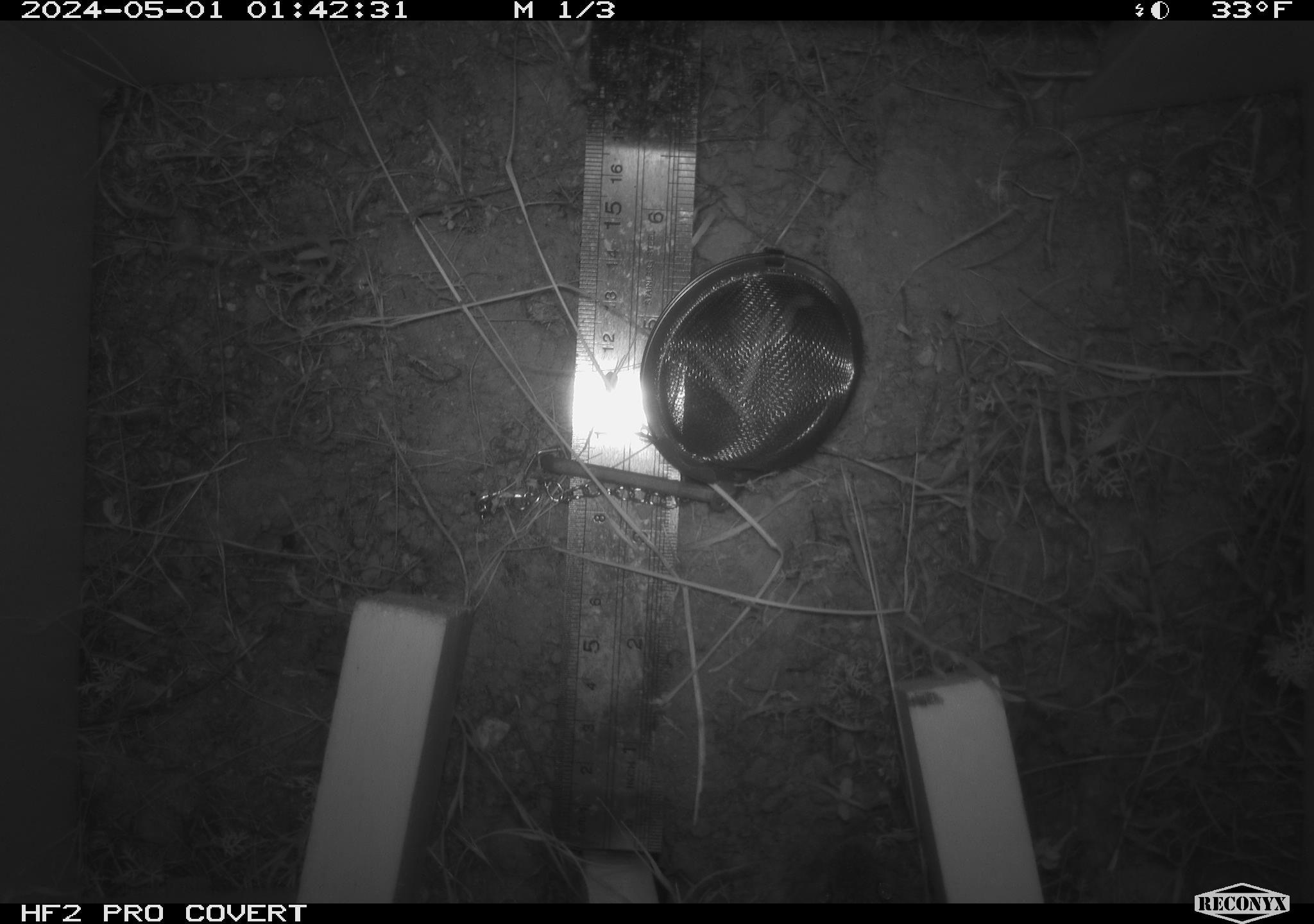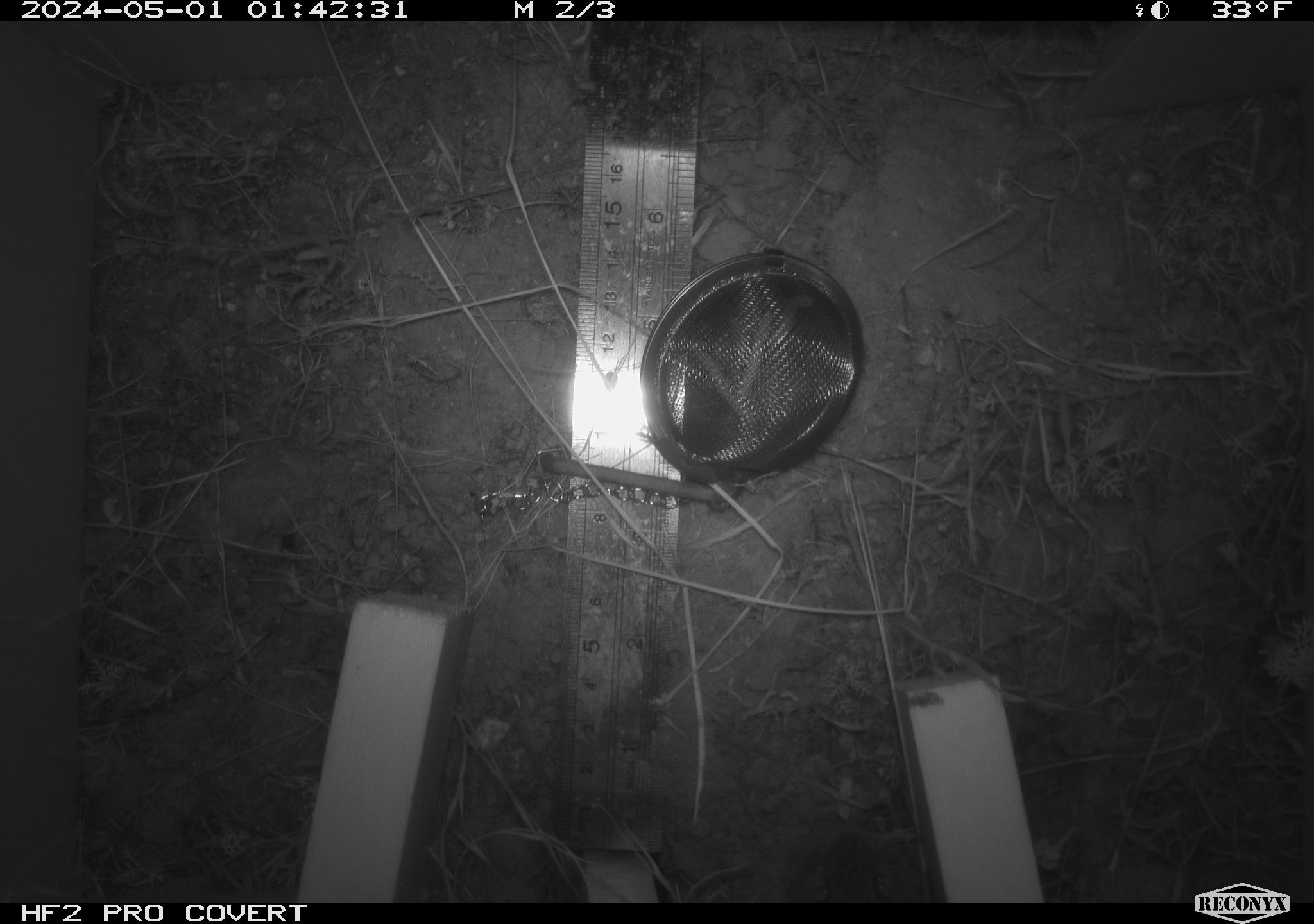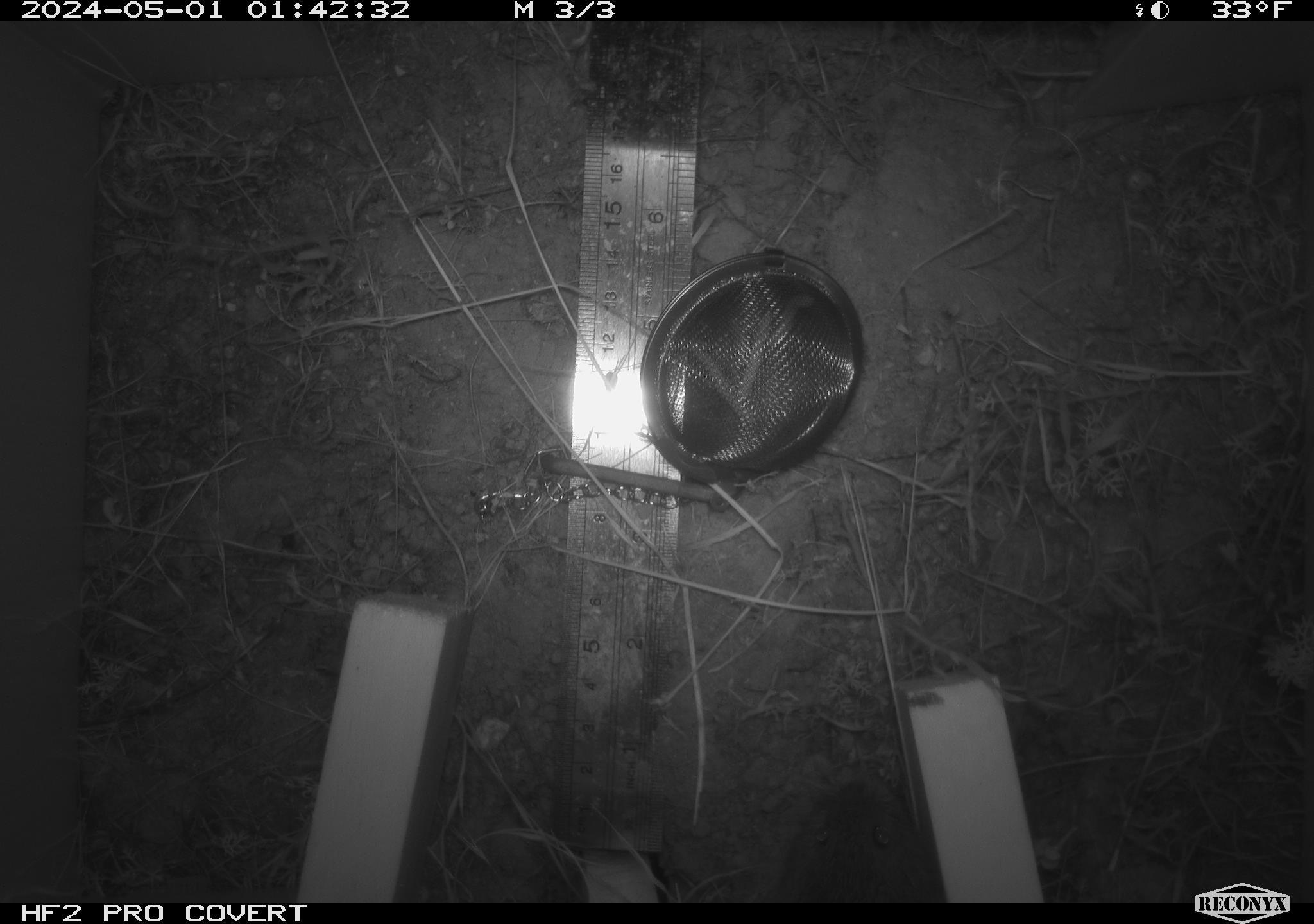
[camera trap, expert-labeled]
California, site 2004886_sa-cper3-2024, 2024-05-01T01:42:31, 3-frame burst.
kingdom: Animalia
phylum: Chordata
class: Mammalia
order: Rodentia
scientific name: Rodentia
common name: rodent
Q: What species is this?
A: Rodent (Rodentia).